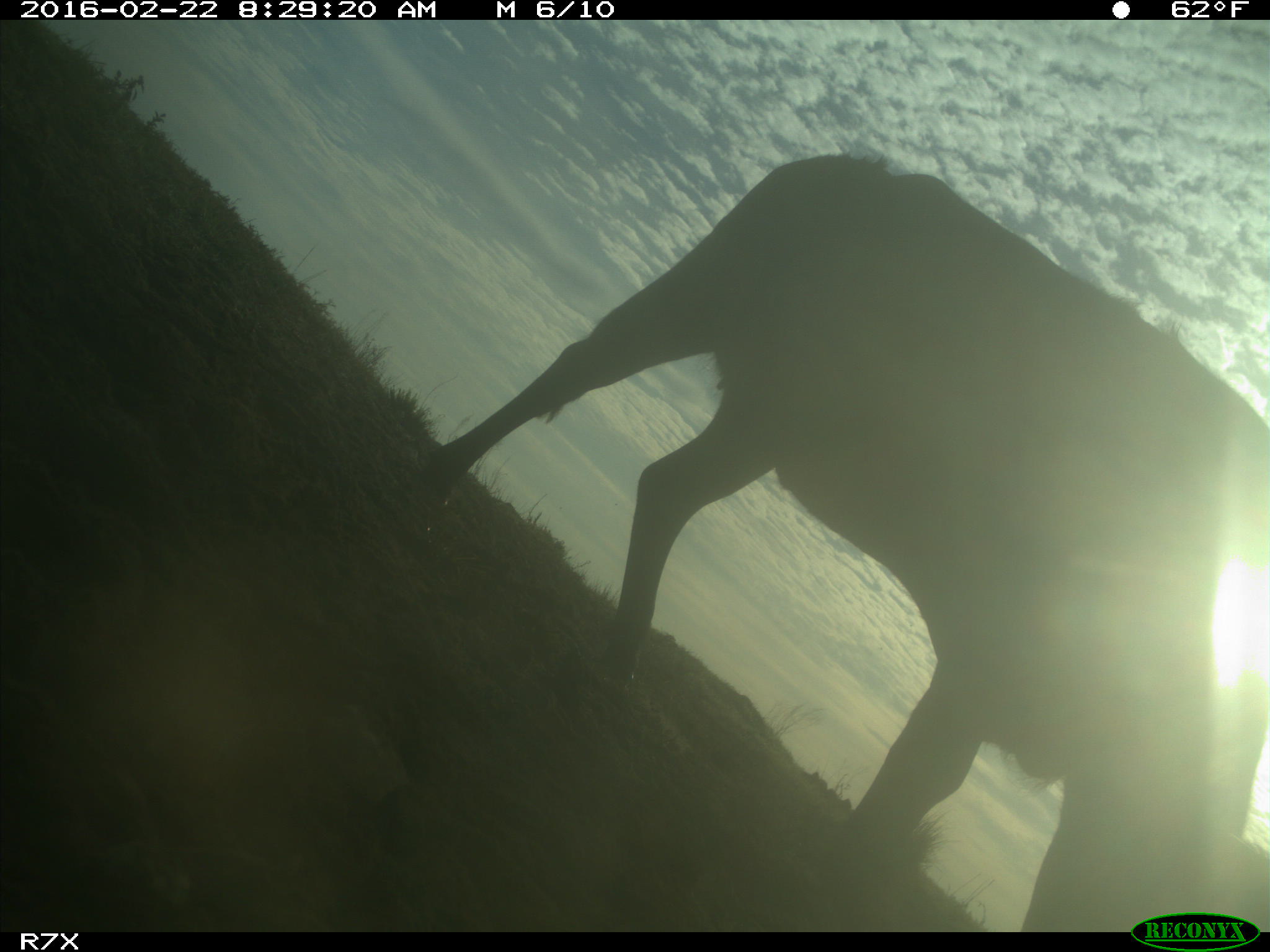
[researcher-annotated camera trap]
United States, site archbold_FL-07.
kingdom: Animalia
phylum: Chordata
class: Mammalia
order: Artiodactyla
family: Bovidae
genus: Bos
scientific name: Bos taurus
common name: domestic cow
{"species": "Bos taurus (domestic cow)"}